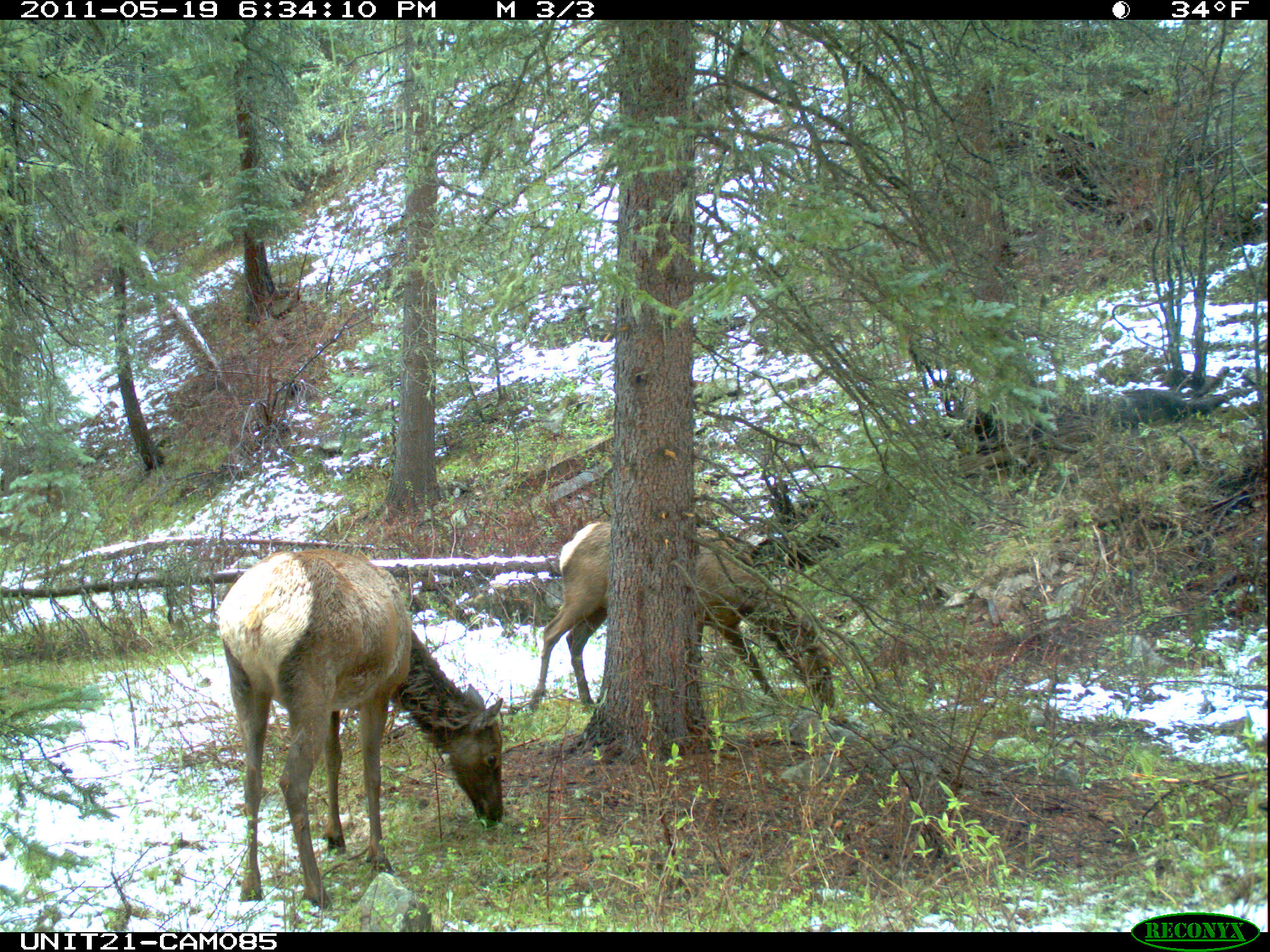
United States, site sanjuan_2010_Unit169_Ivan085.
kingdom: Animalia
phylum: Chordata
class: Mammalia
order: Artiodactyla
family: Cervidae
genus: Cervus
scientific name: Cervus elaphus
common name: red deer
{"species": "Cervus elaphus (red deer)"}